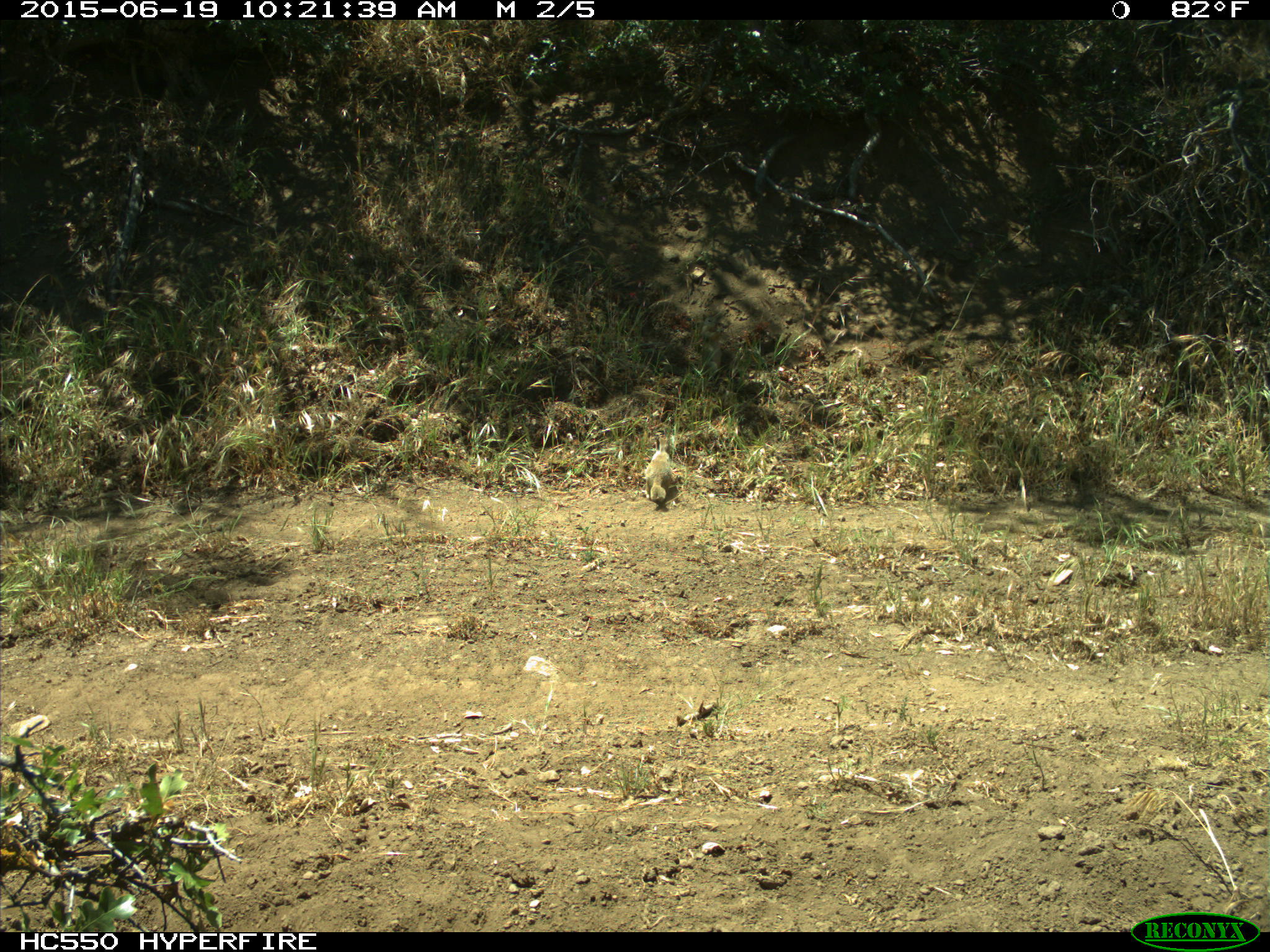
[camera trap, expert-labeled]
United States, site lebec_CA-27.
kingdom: Animalia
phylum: Chordata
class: Mammalia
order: Rodentia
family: Sciuridae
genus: Otospermophilus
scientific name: Otospermophilus beecheyi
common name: california ground squirrel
Otospermophilus beecheyi (california ground squirrel).